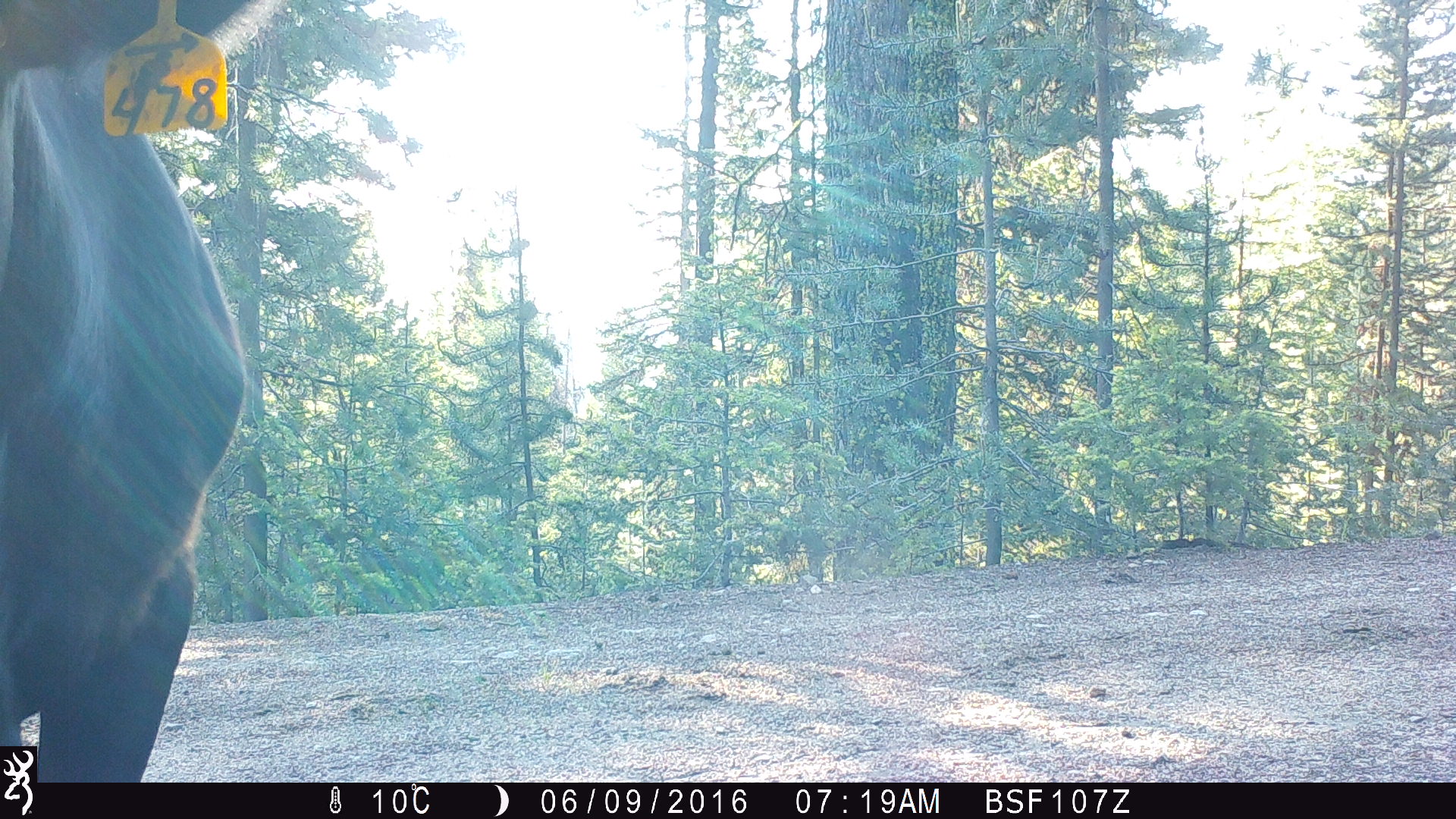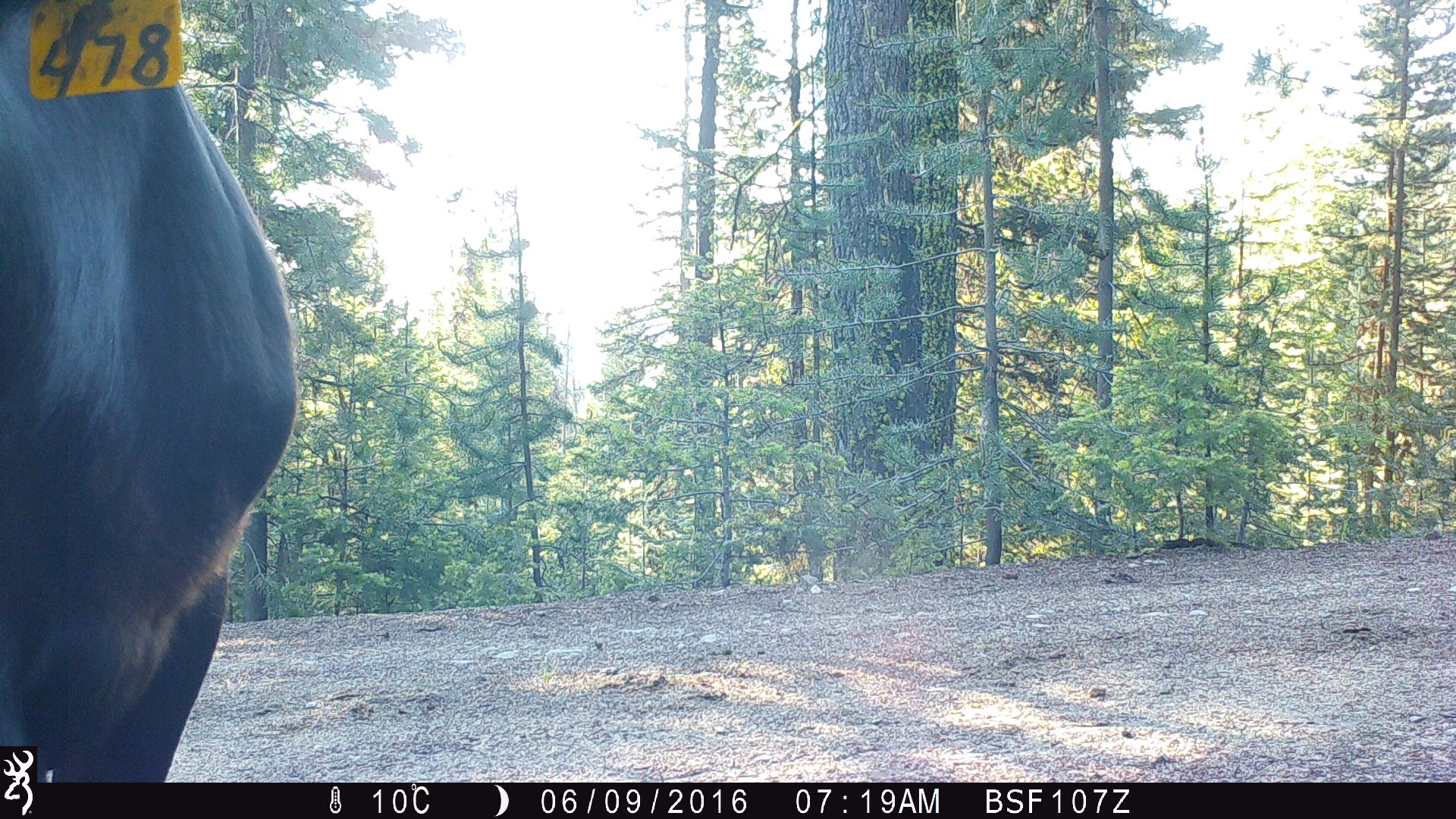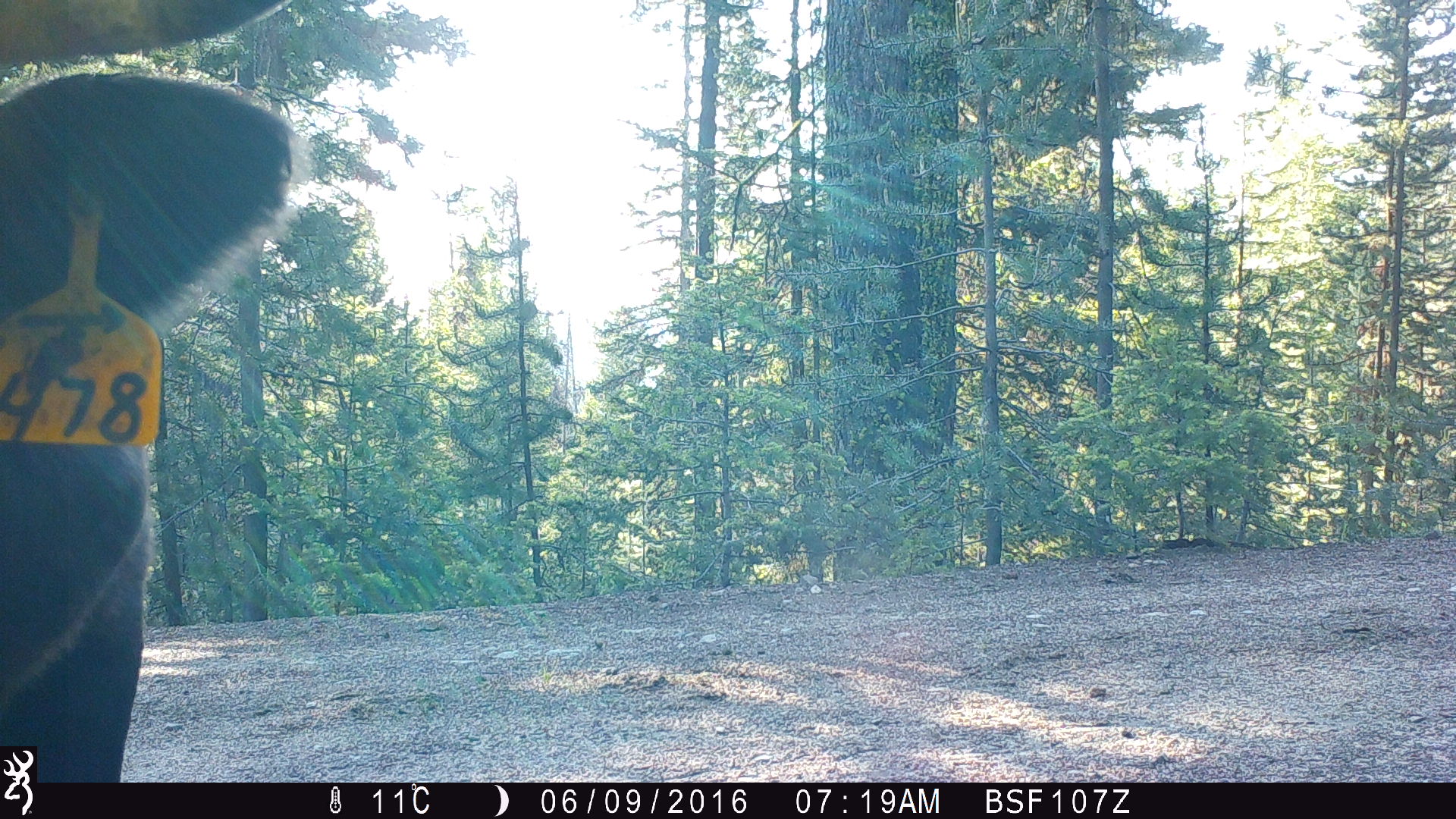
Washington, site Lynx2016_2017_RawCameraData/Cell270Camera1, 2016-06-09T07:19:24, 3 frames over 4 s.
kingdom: Animalia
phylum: Chordata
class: Mammalia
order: Artiodactyla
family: Bovidae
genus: Bos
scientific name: Bos taurus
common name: domestic cattle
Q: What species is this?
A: Domestic cattle (Bos taurus).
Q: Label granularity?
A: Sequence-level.